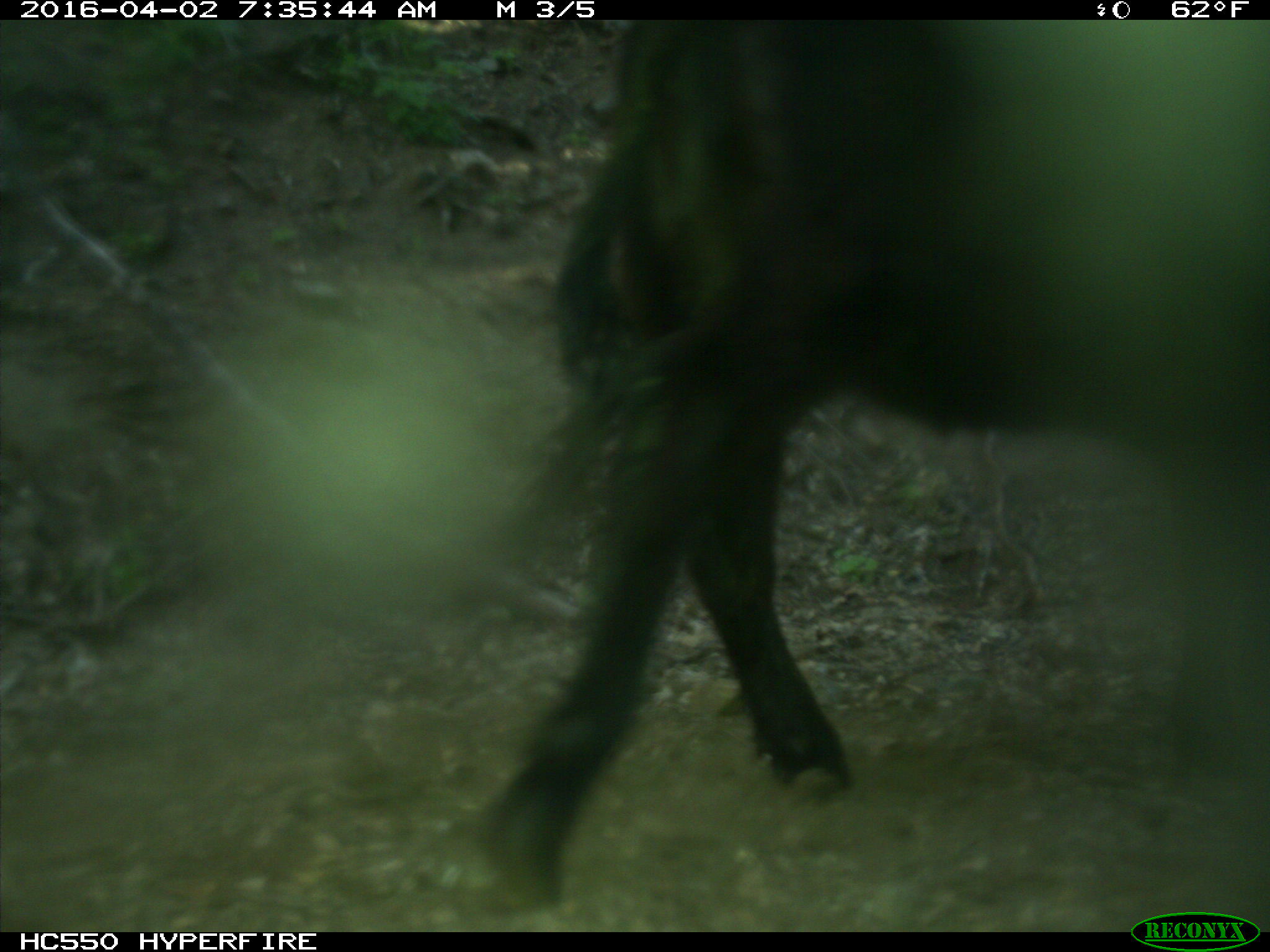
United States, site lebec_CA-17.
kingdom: Animalia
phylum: Chordata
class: Mammalia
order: Artiodactyla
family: Bovidae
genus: Bos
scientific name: Bos taurus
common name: domestic cow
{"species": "Bos taurus (domestic cow)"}